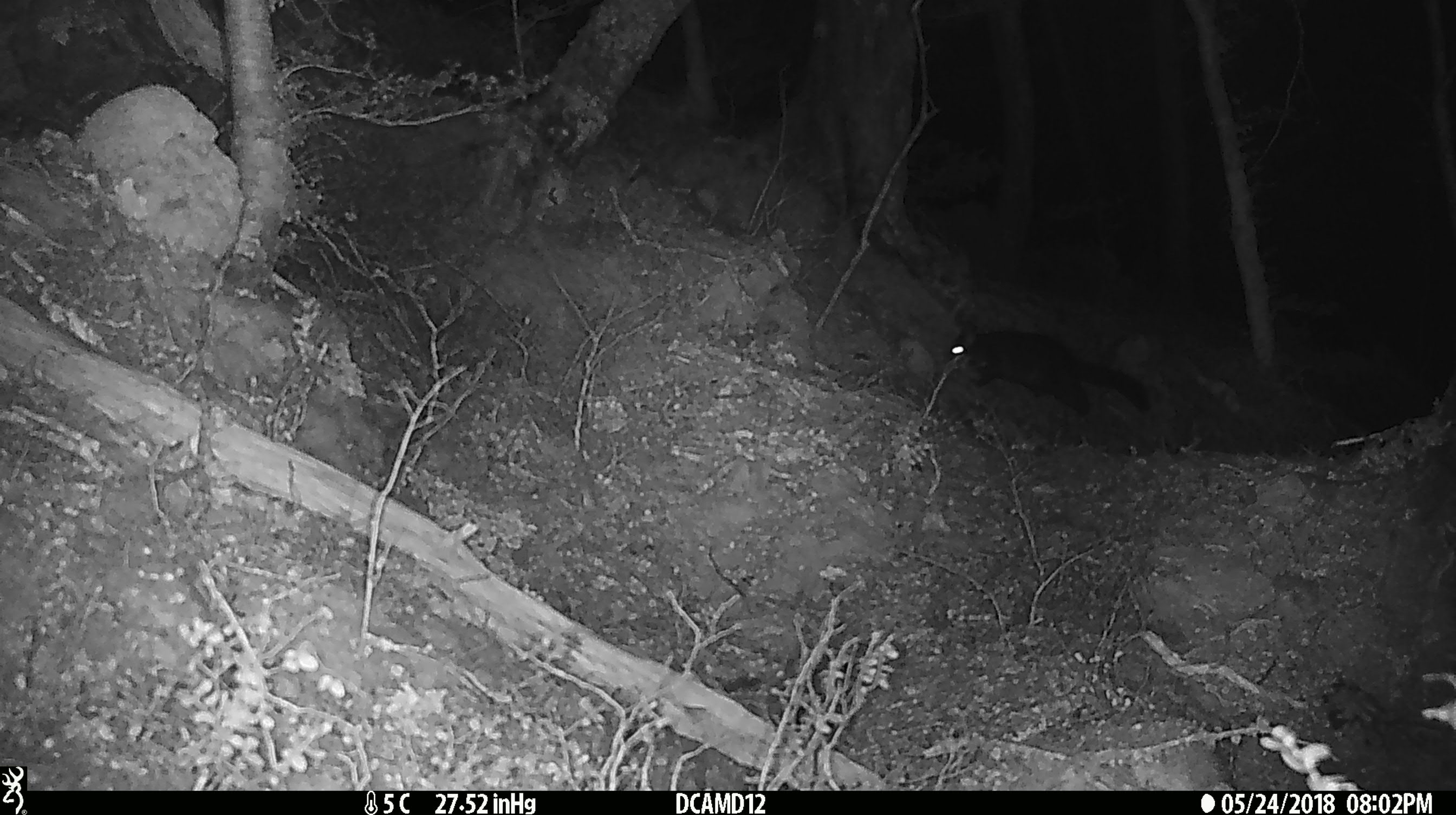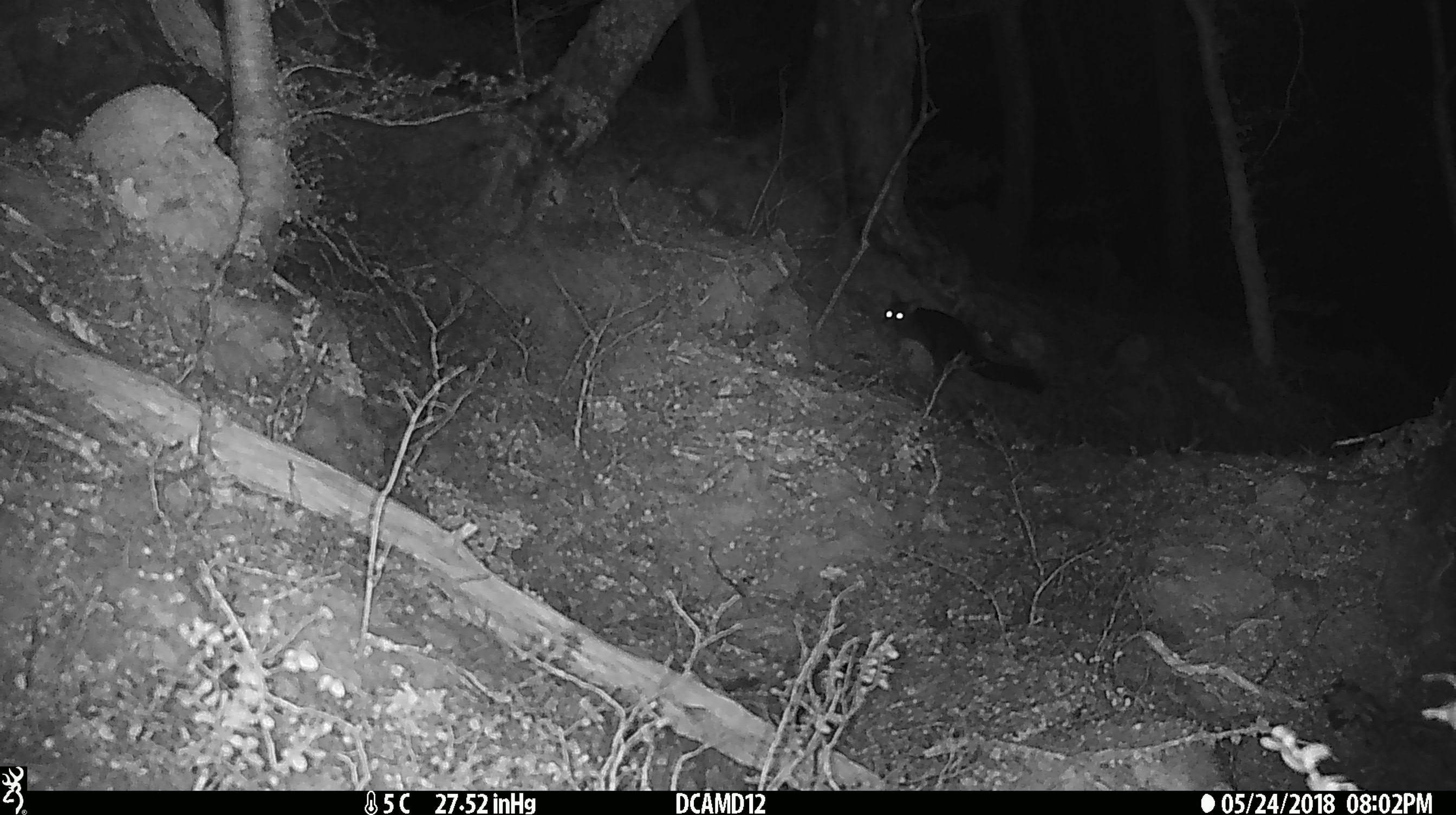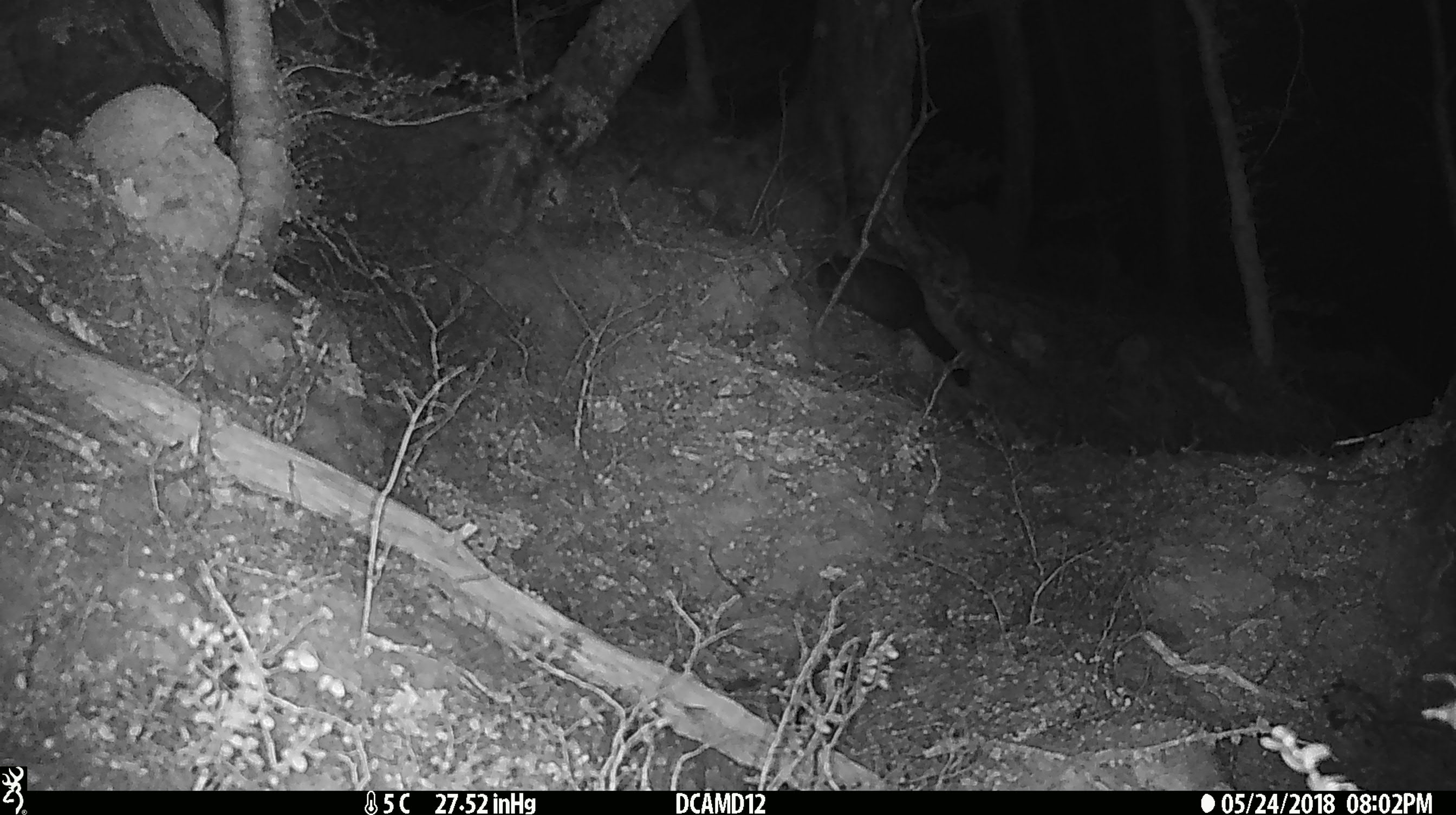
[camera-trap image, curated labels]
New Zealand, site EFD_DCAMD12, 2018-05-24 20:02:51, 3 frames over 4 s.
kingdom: Animalia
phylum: Chordata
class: Mammalia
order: Diprotodontia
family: Phalangeridae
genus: Trichosurus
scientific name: Trichosurus vulpecula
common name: common brushtail possum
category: possum